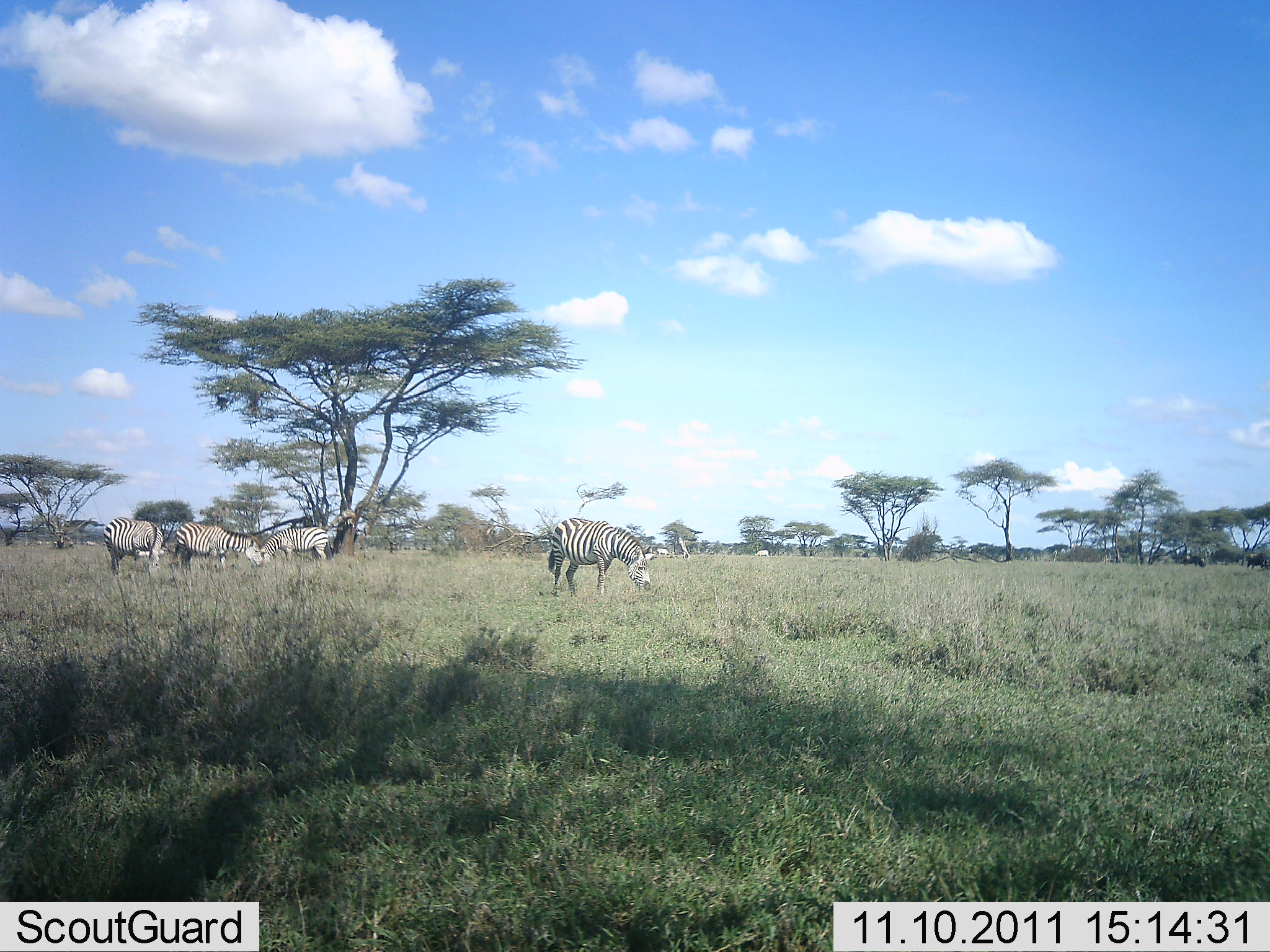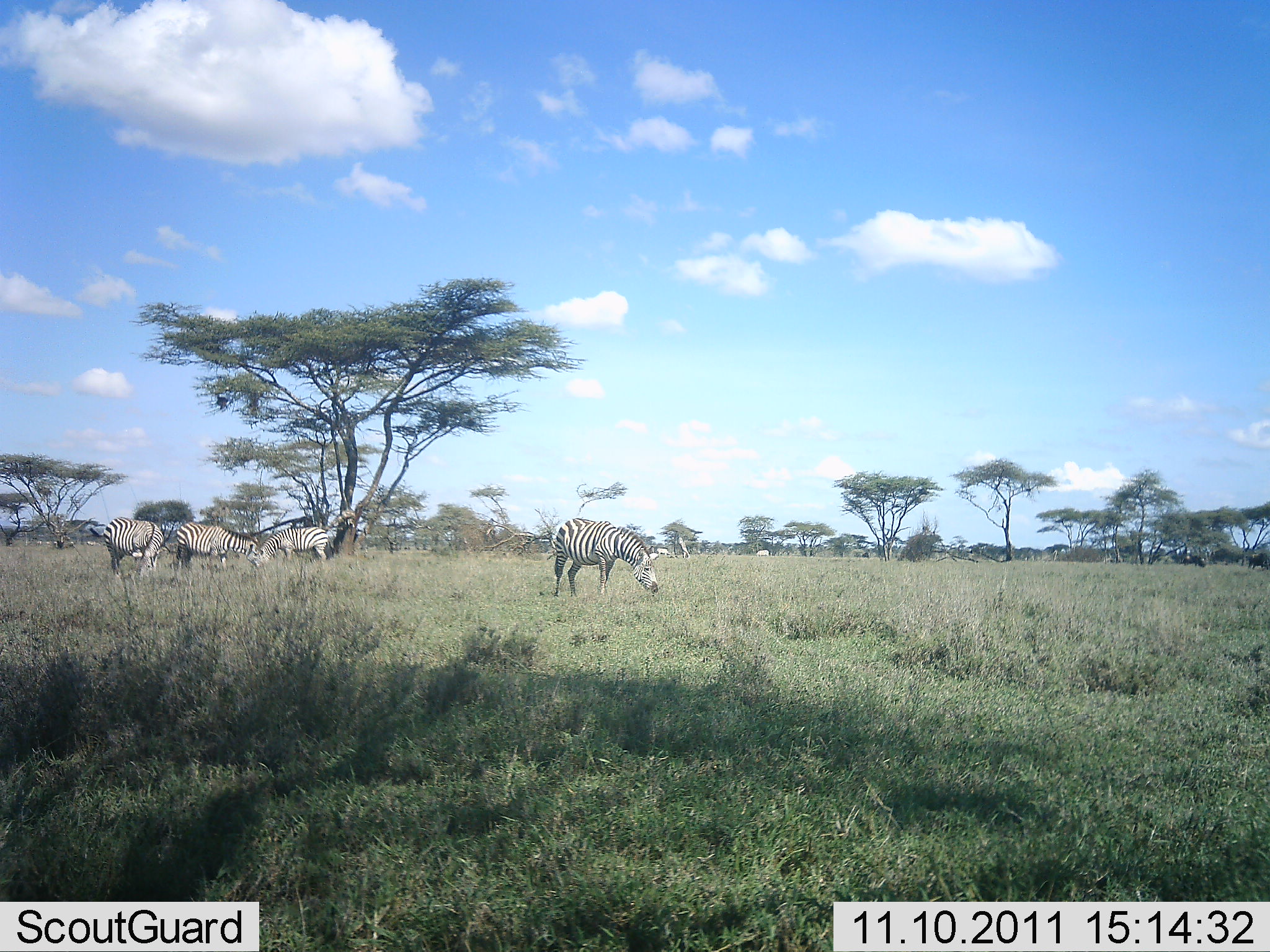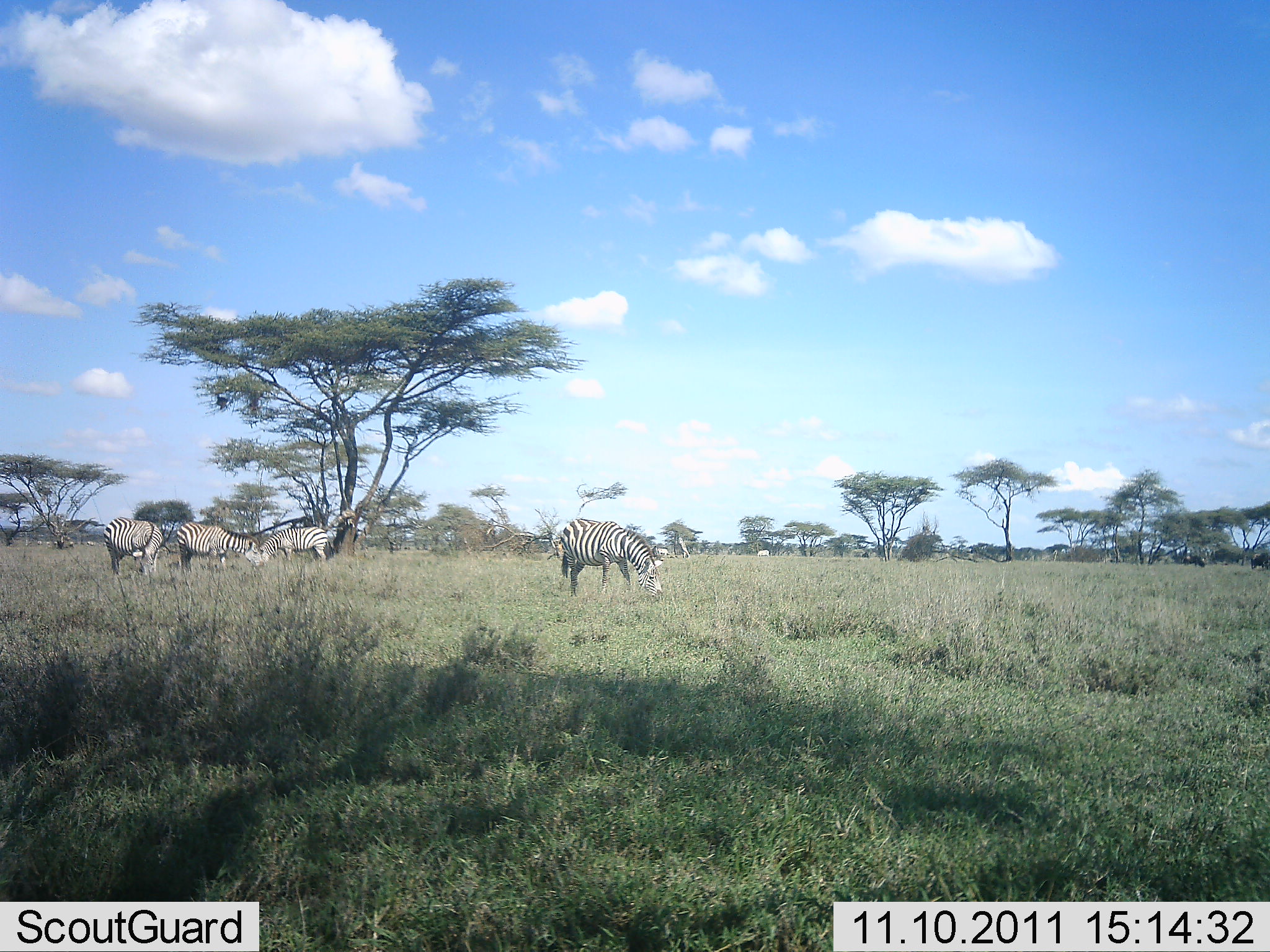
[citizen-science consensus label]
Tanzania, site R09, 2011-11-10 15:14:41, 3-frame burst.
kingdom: Animalia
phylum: Chordata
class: Mammalia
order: Perissodactyla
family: Equidae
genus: Equus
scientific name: Equus quagga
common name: plains zebra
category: zebra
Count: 4.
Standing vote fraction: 20%.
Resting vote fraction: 0%.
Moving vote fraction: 10%.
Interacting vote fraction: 0%.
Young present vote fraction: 0%.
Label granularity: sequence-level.